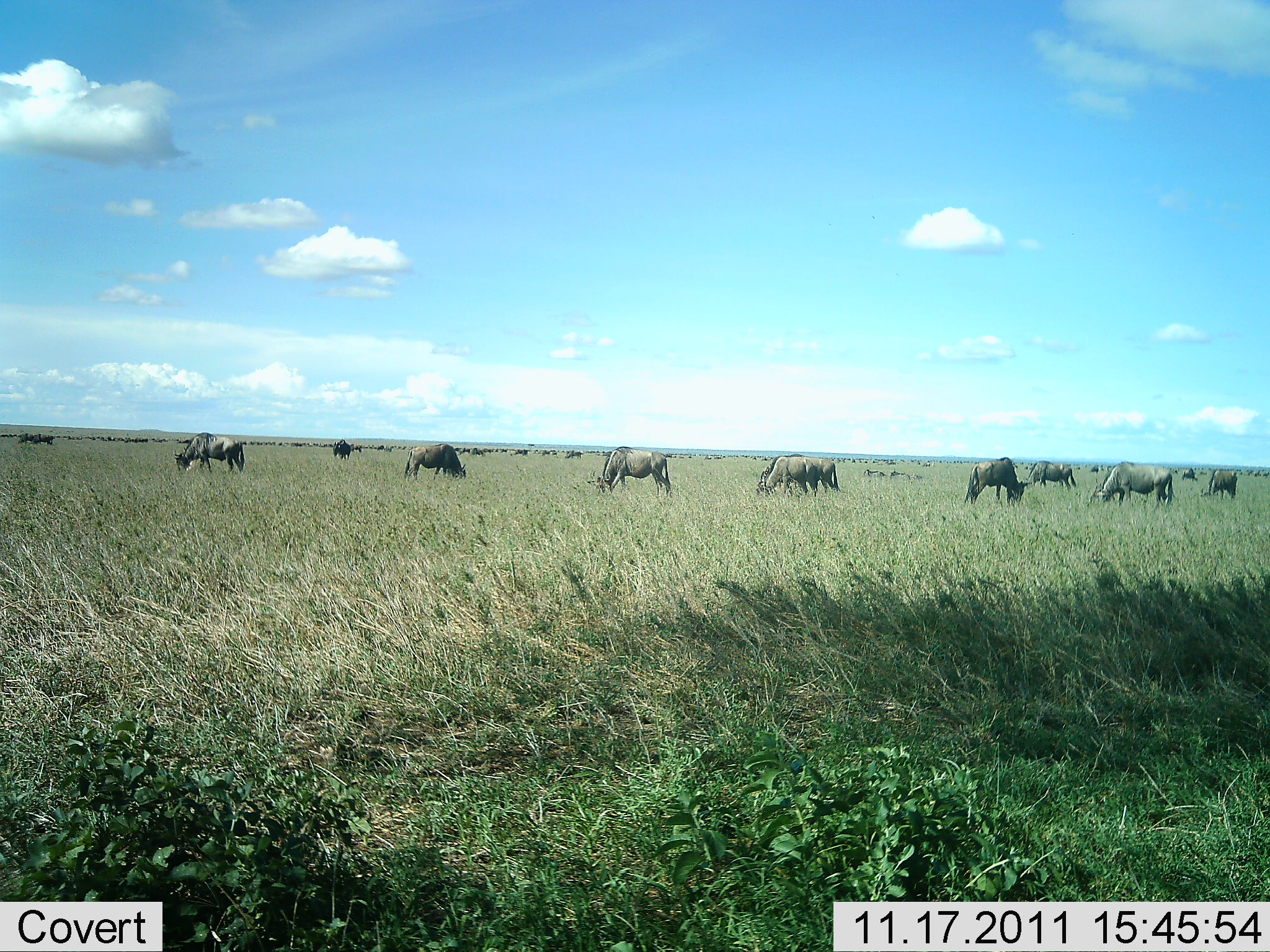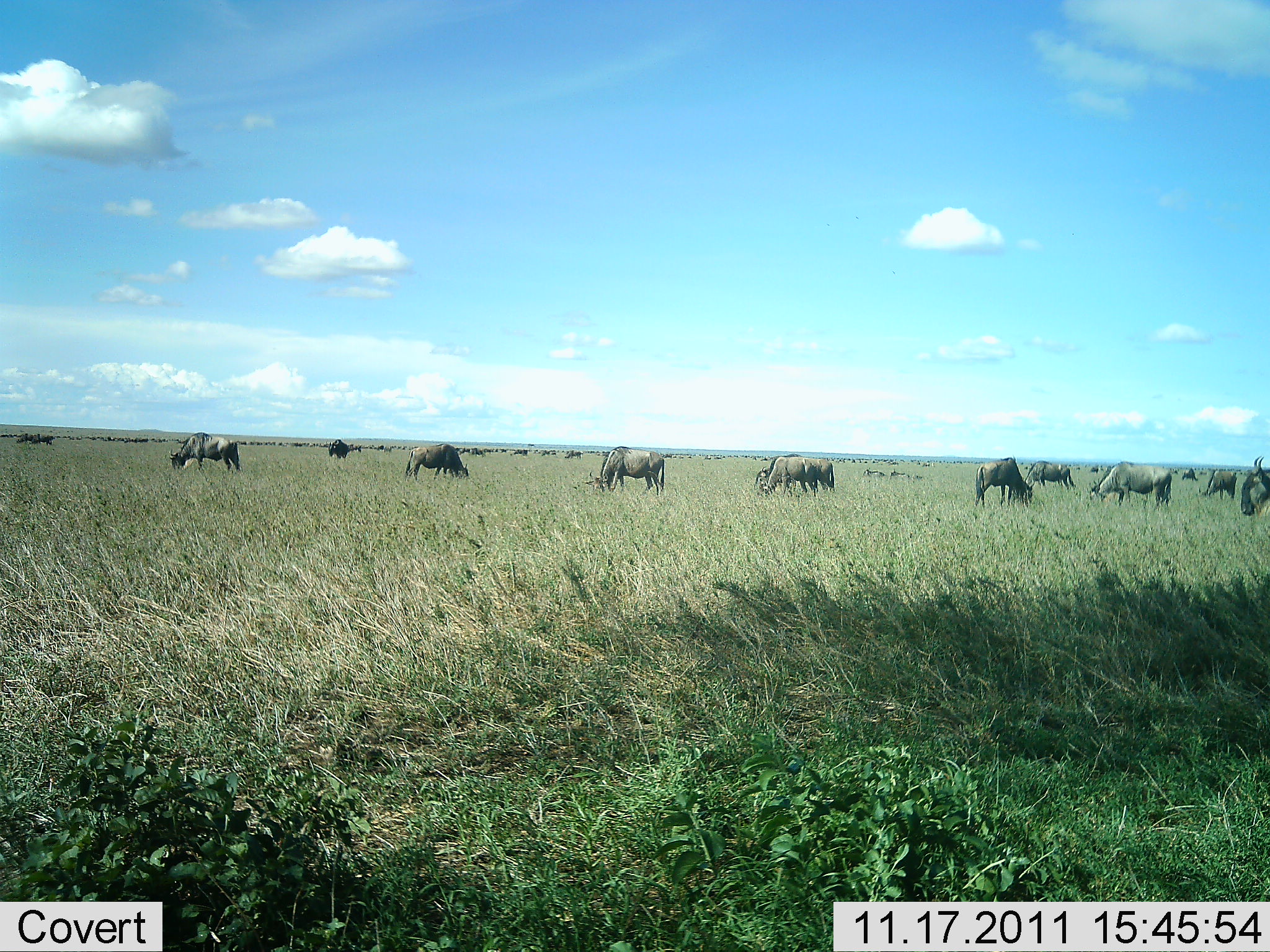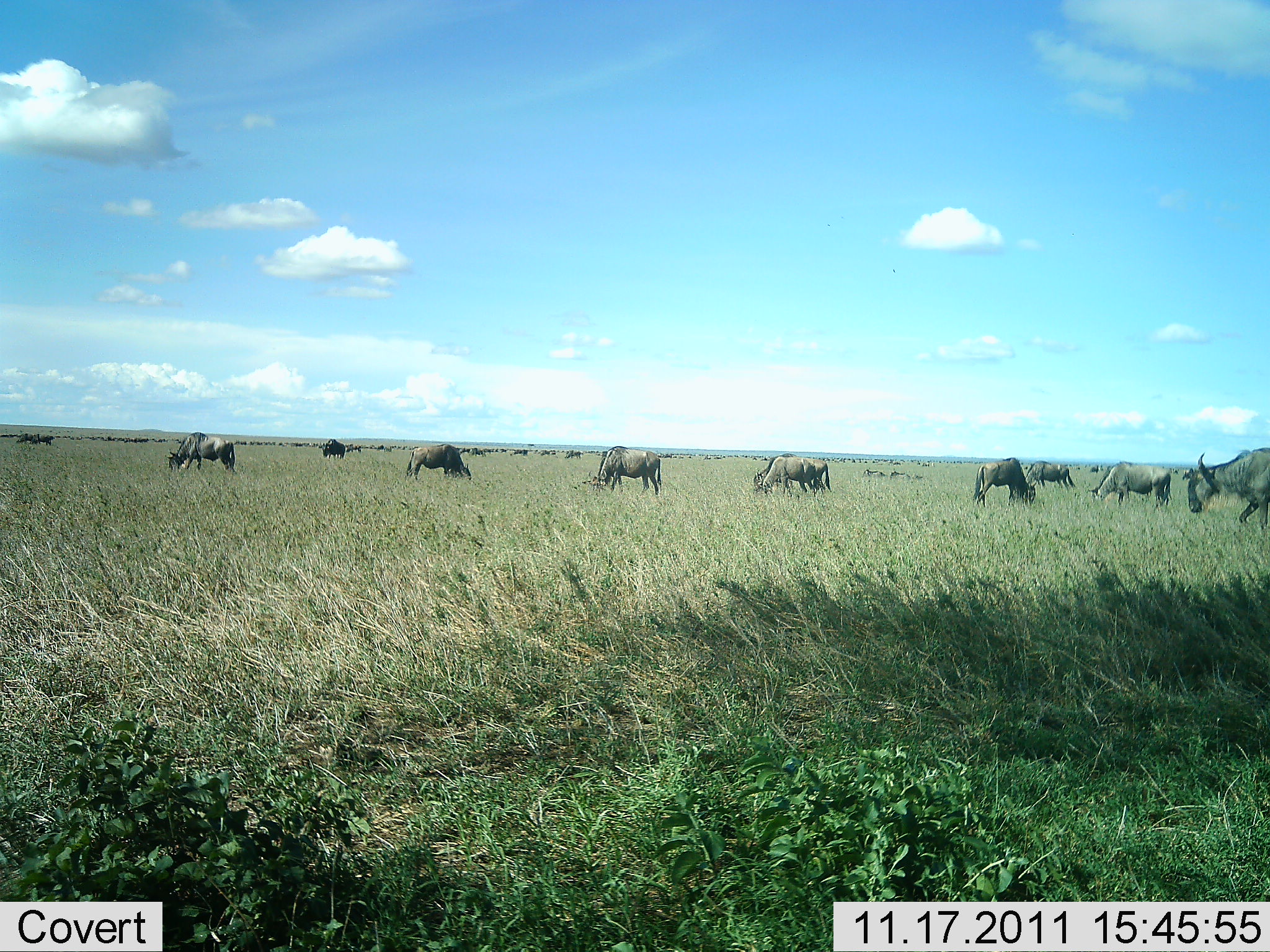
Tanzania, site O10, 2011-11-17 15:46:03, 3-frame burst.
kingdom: Animalia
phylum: Chordata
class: Mammalia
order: Artiodactyla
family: Bovidae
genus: Connochaetes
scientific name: Connochaetes taurinus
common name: blue wildebeest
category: wildebeest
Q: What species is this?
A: Wildebeest (blue wildebeest) (Connochaetes taurinus).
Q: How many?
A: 51+.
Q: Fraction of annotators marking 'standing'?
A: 45%.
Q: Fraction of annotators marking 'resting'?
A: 0%.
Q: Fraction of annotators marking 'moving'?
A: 36%.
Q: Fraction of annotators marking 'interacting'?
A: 0%.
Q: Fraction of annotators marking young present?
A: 0%.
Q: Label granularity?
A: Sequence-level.